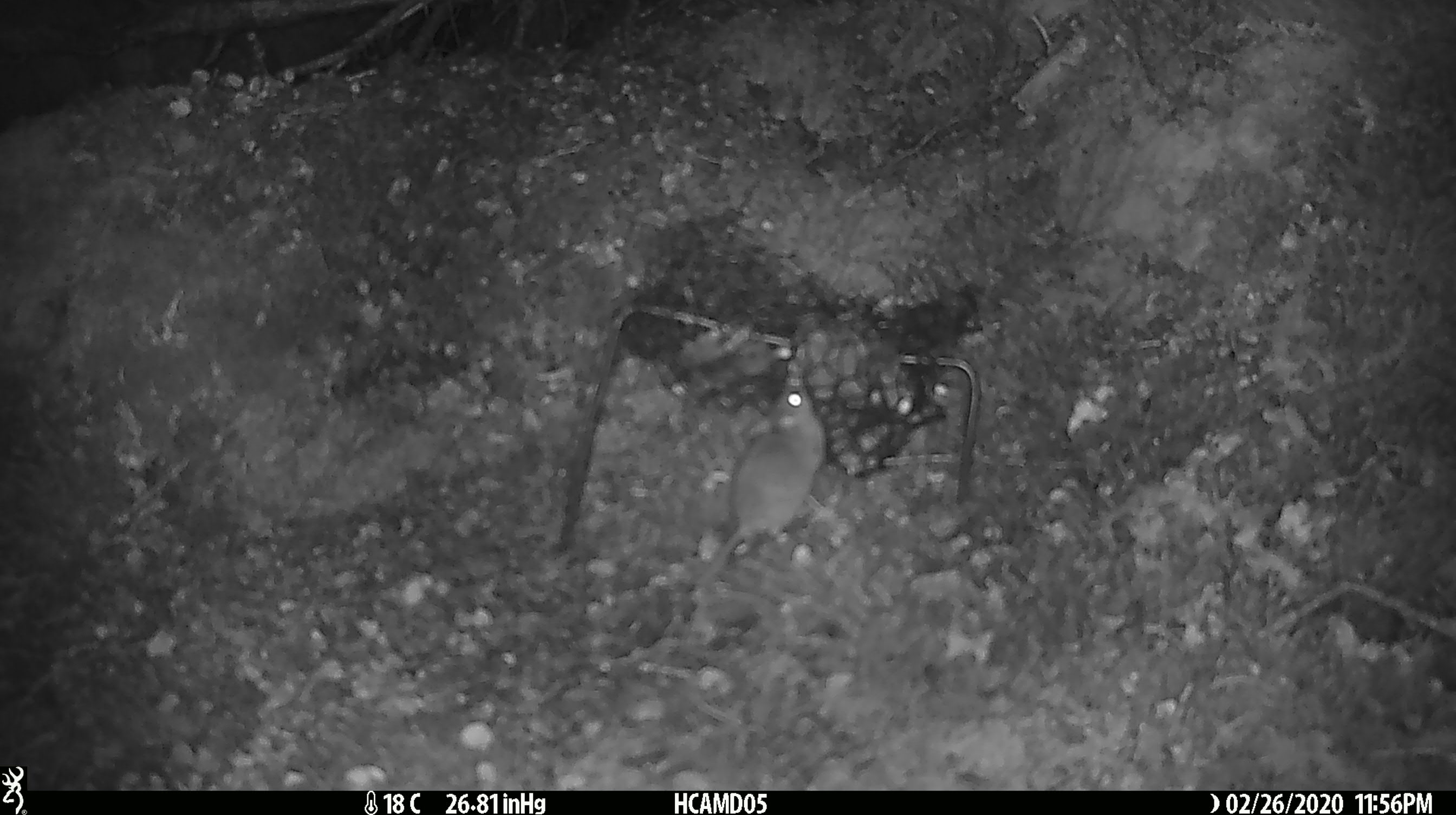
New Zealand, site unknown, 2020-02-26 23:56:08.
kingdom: Animalia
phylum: Chordata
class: Mammalia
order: Rodentia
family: Muridae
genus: Mus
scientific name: Mus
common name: mouse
Mouse (Mus).